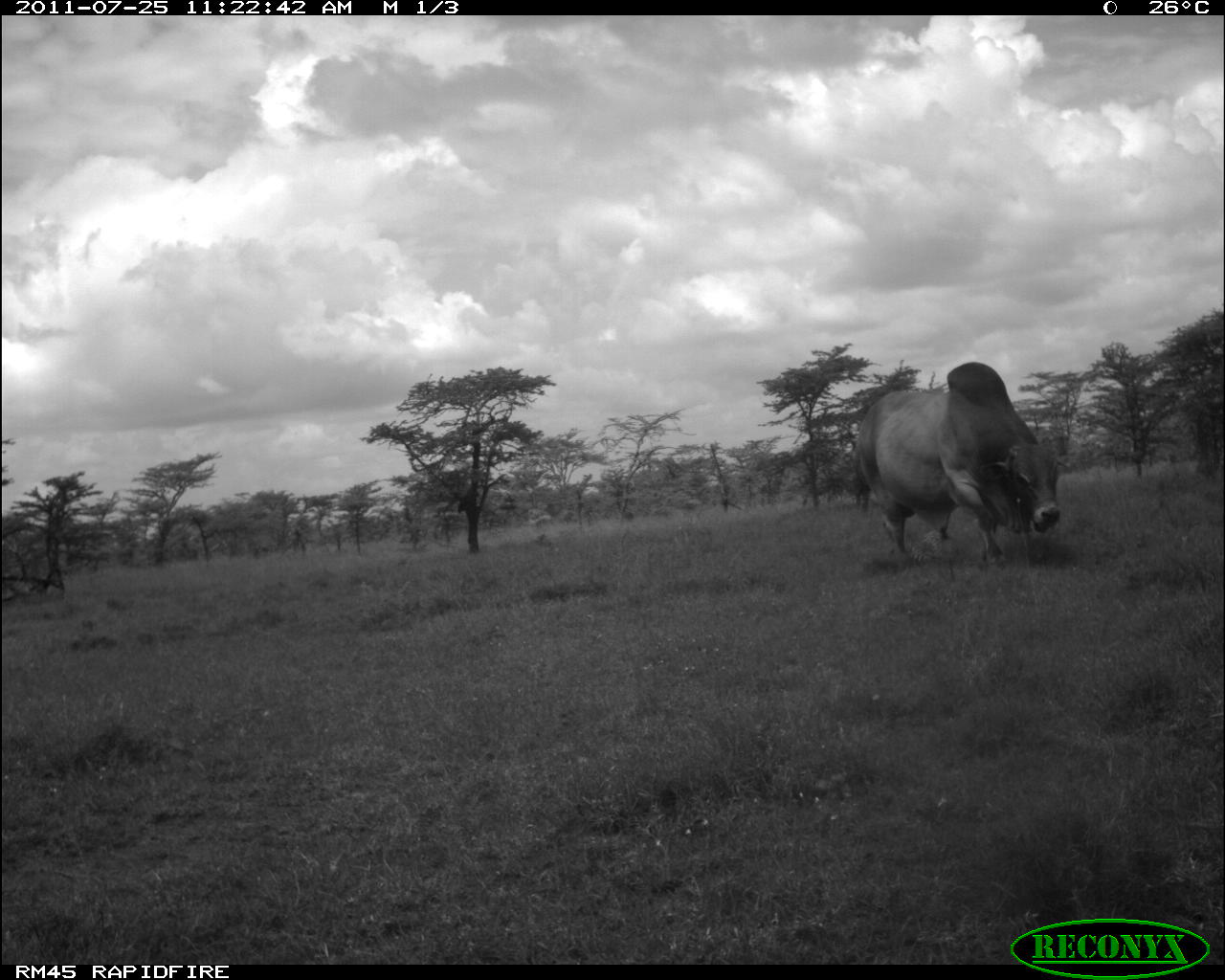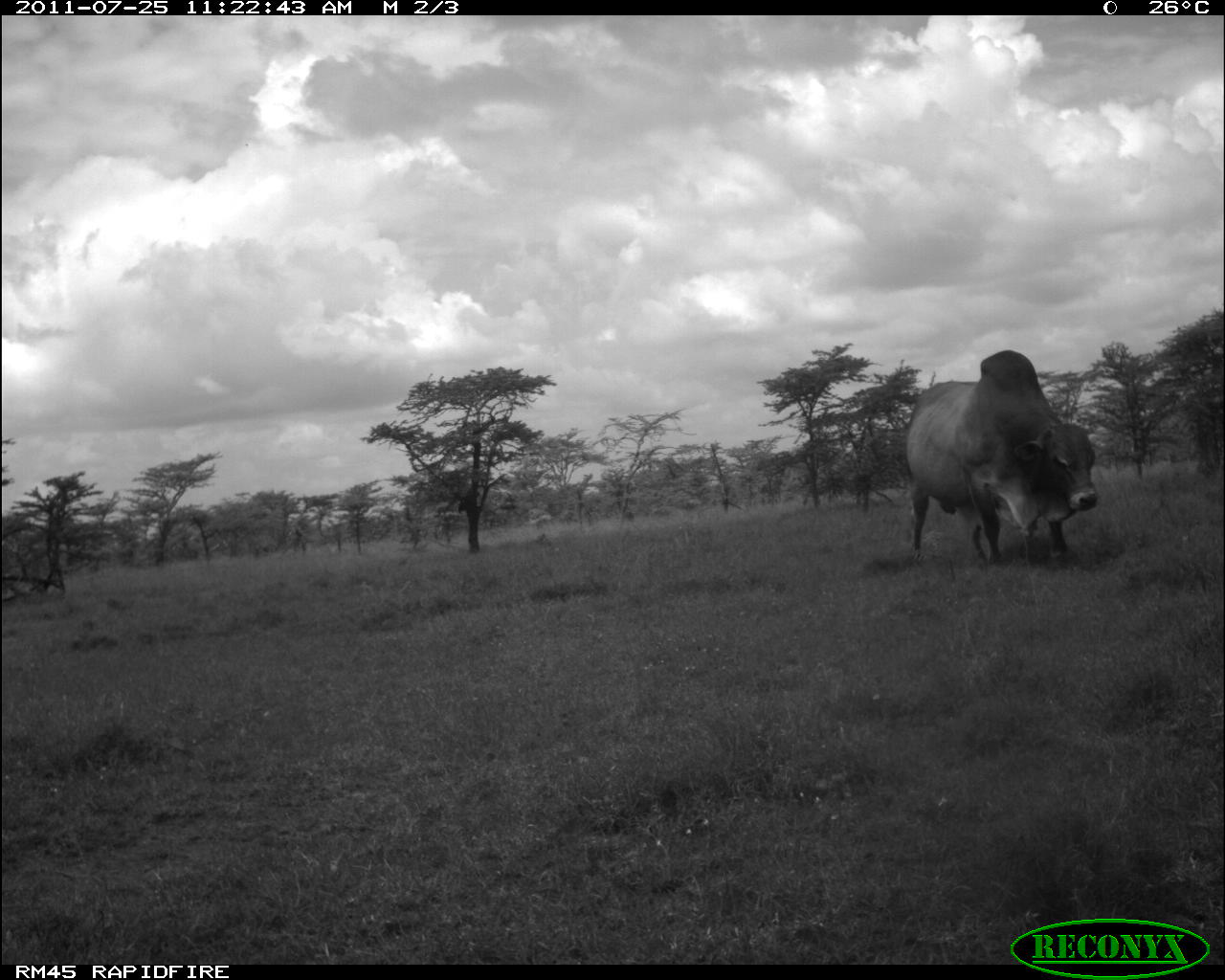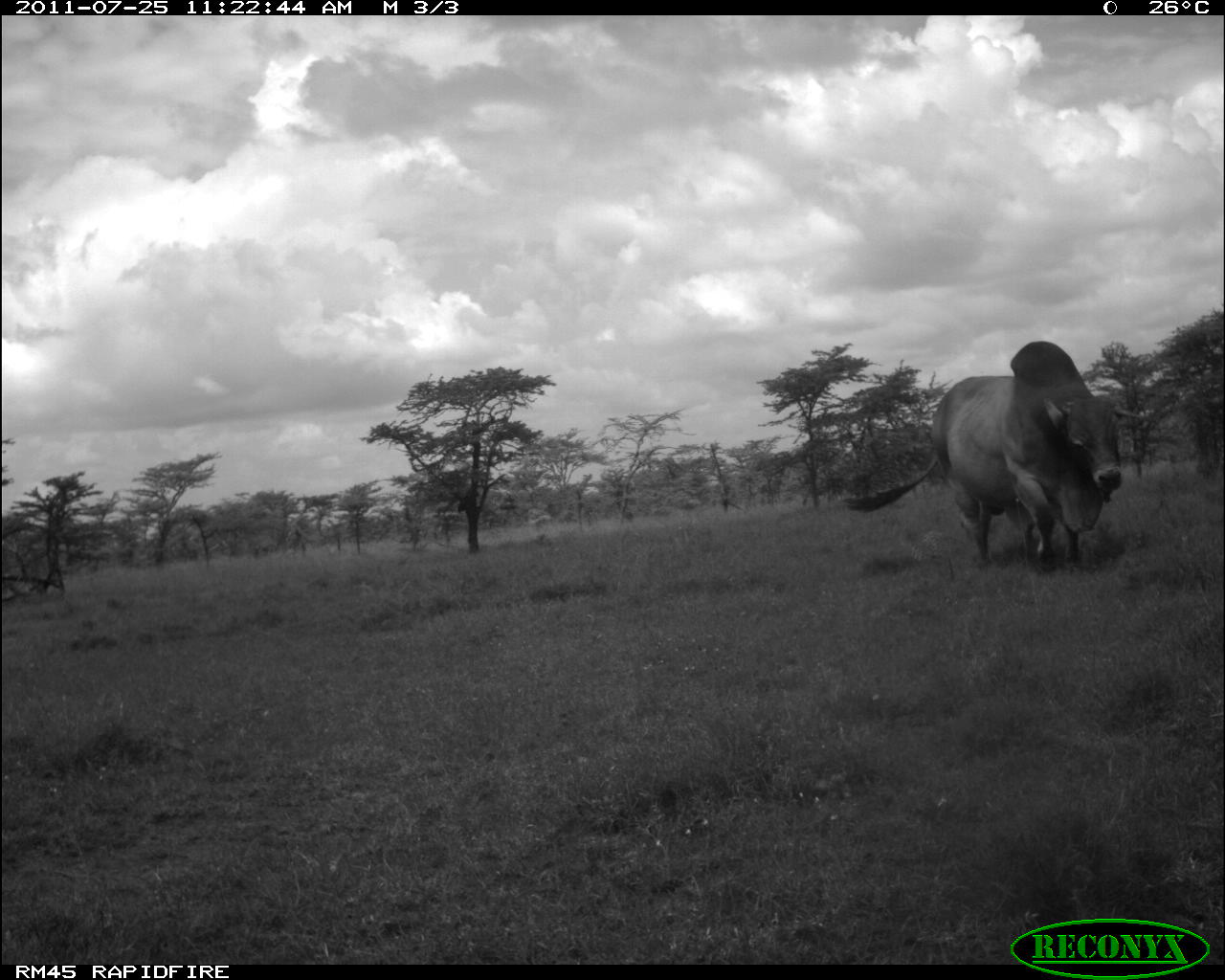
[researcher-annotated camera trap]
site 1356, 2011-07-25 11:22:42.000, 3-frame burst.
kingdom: Animalia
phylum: Chordata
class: Mammalia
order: Artiodactyla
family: Bovidae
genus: Bos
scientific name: Bos taurus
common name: domestic cattle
Bos taurus (domestic cattle), count 1.